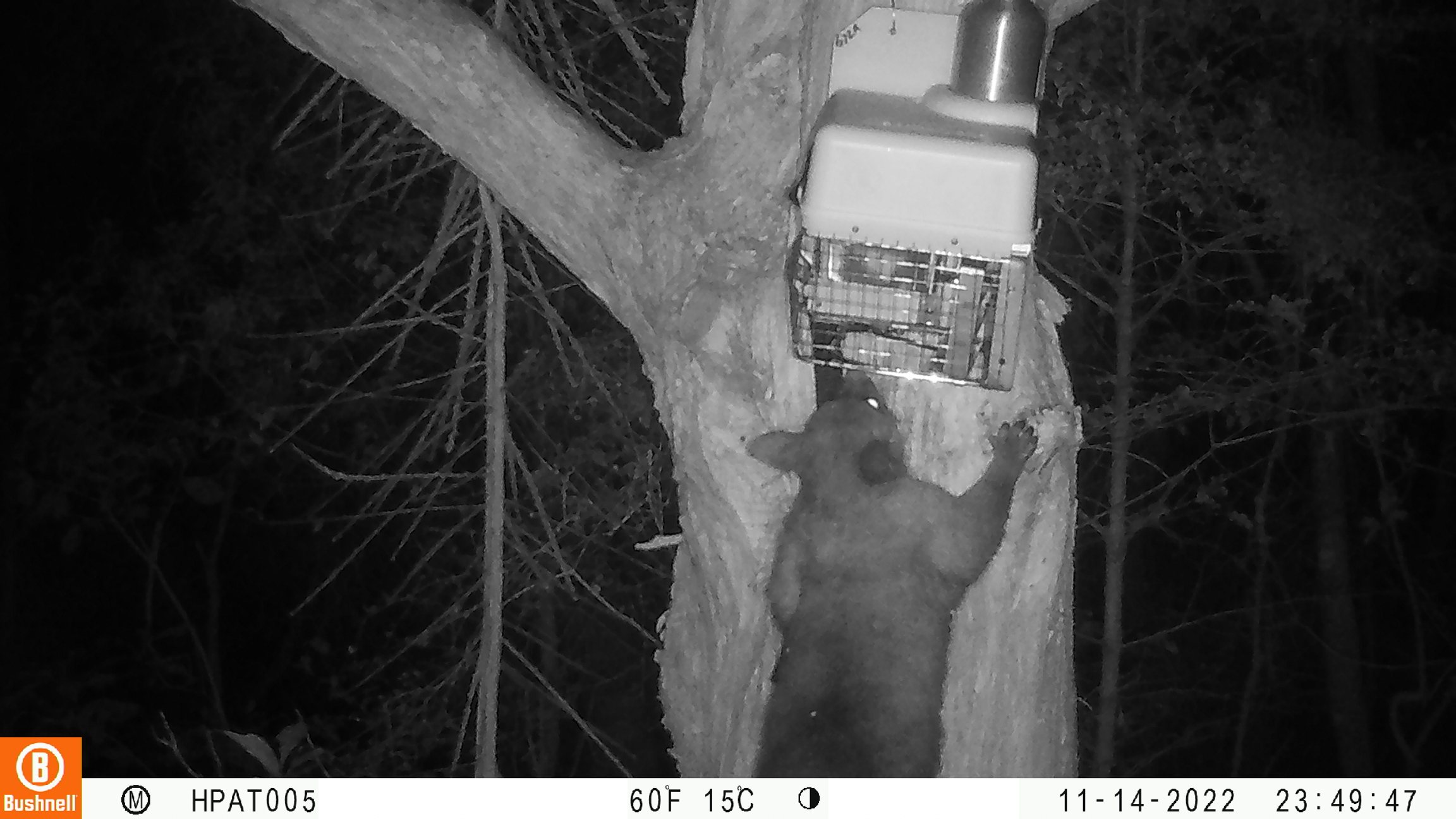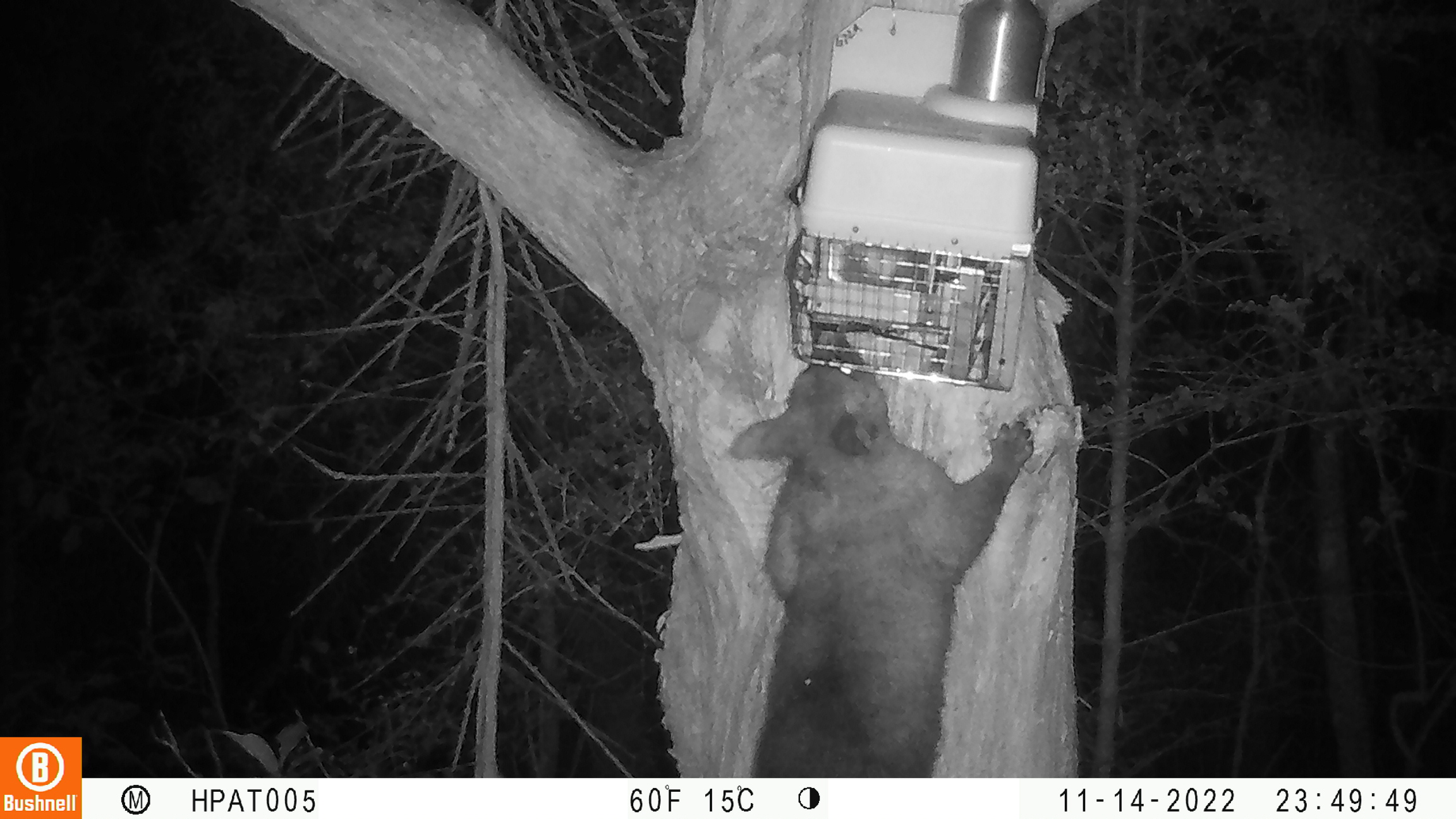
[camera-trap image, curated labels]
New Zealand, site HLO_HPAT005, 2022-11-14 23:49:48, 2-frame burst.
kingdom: Animalia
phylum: Chordata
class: Mammalia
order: Diprotodontia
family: Phalangeridae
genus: Trichosurus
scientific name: Trichosurus vulpecula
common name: common brushtail possum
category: possum